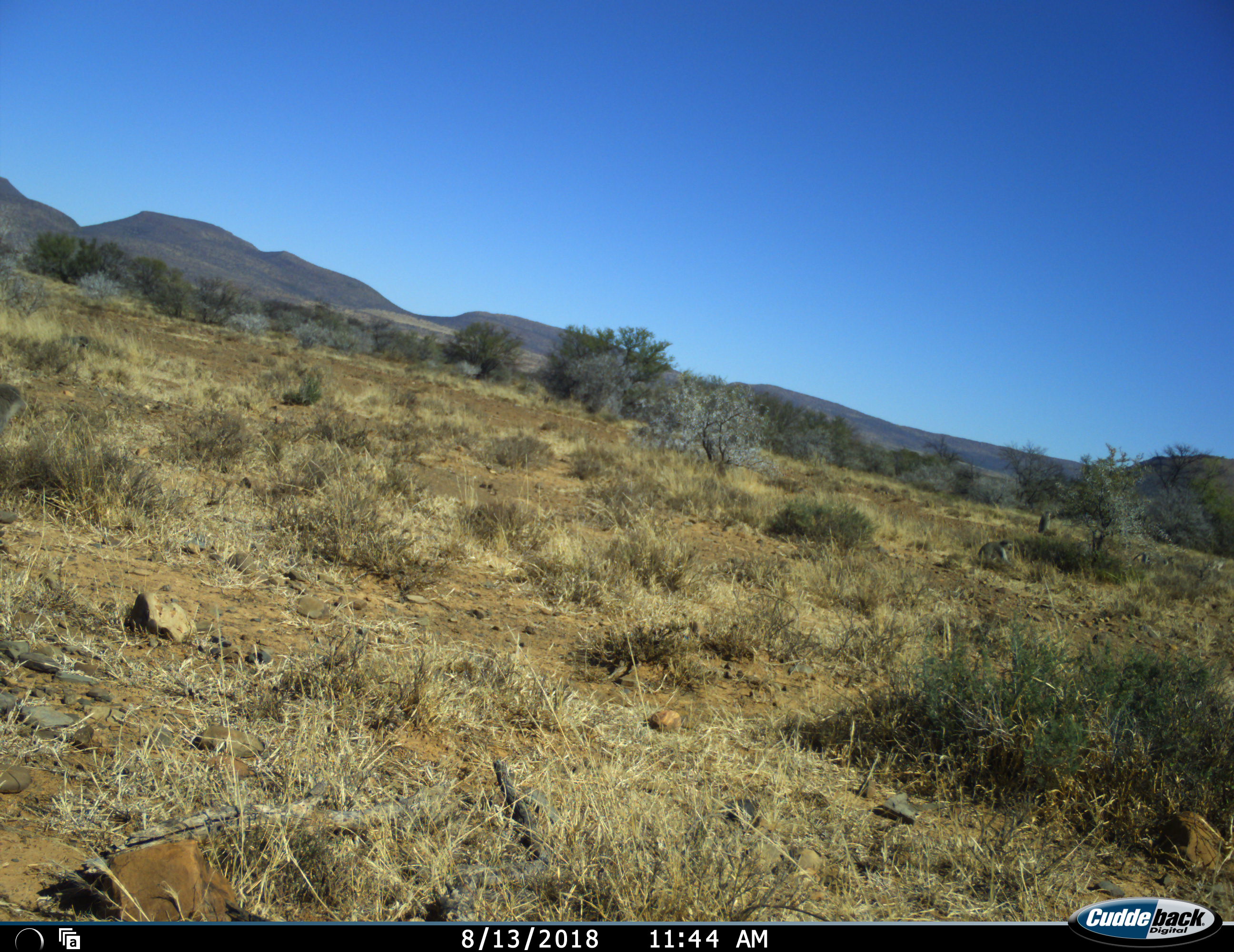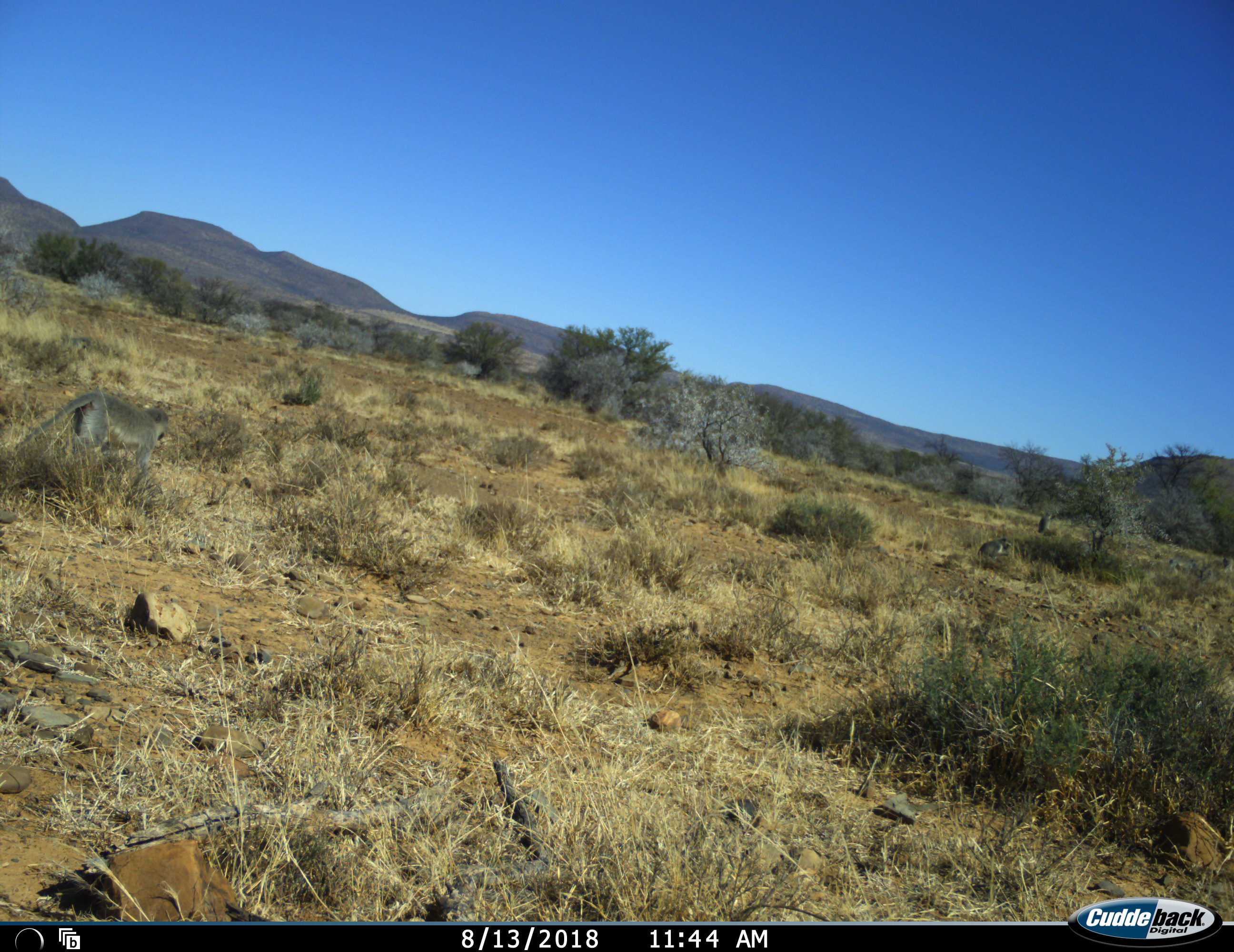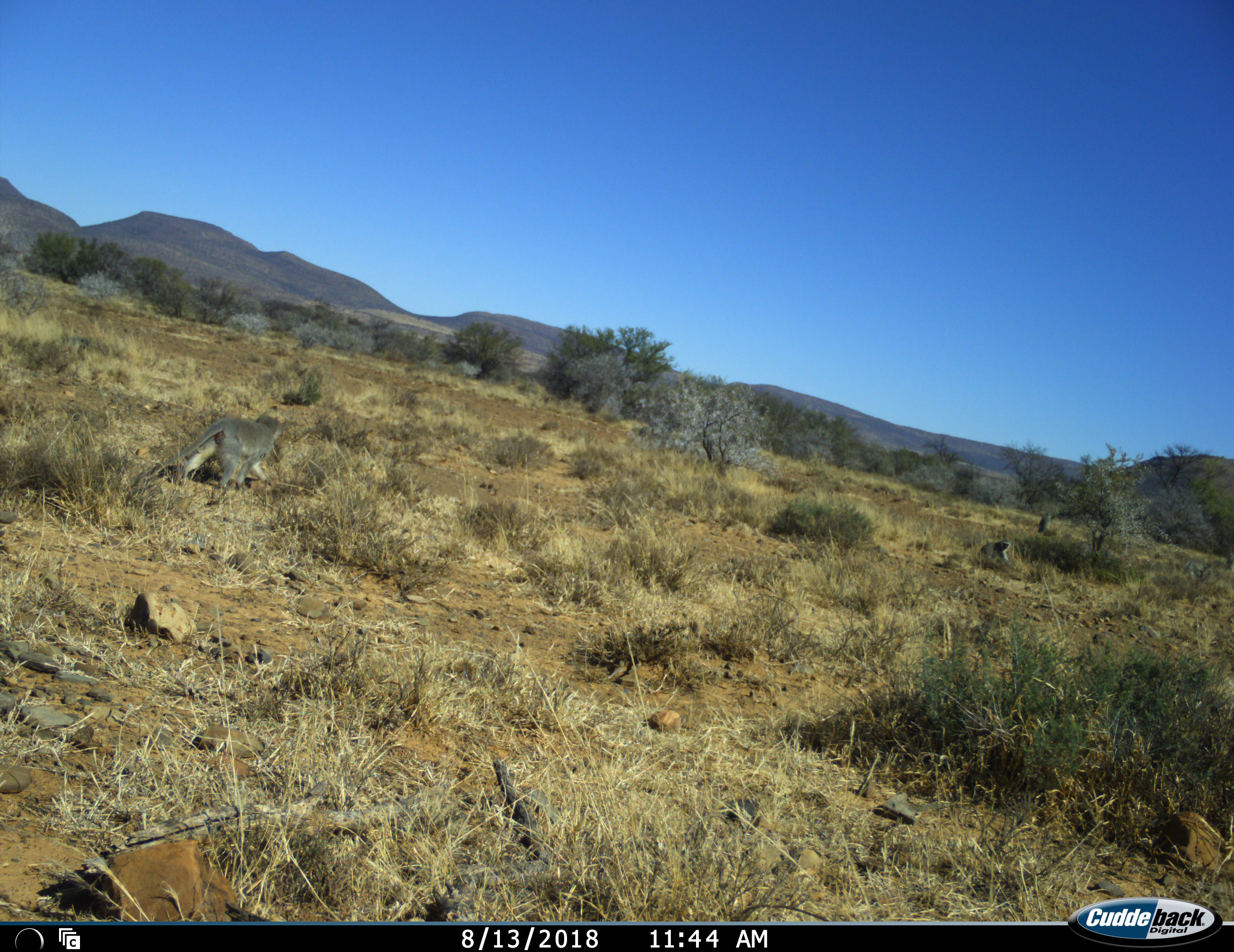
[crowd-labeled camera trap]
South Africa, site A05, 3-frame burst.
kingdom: Animalia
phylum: Chordata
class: Mammalia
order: Primates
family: Cercopithecidae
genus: Chlorocebus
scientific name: Chlorocebus pygerythrus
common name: vervet monkey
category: monkeyvervet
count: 4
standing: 12%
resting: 50%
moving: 88%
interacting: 0%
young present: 12%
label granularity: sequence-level